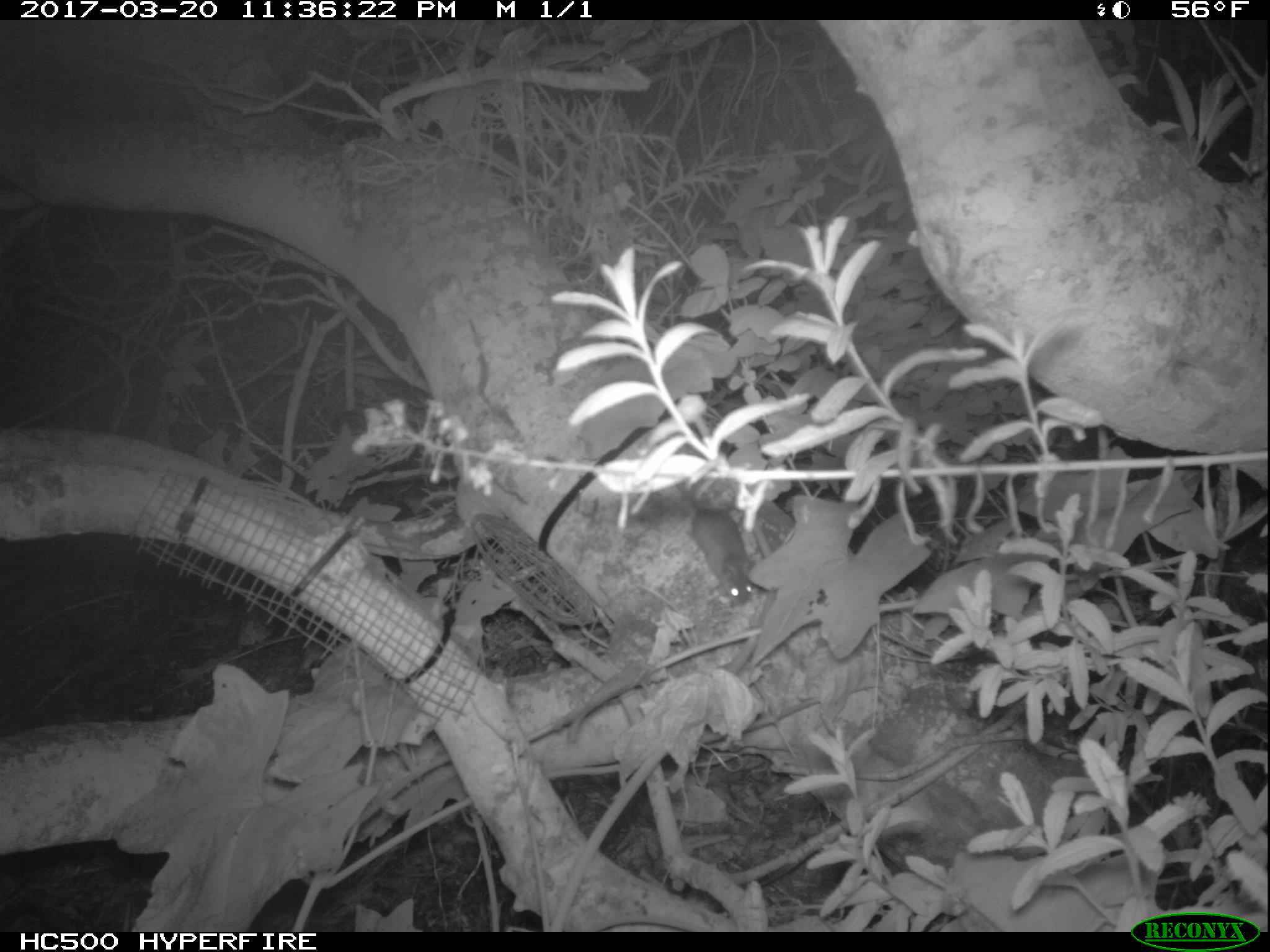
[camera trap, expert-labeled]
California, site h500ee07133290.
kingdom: Animalia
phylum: Chordata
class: Mammalia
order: Rodentia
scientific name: Rodentia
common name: rodent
Rodent (Rodentia).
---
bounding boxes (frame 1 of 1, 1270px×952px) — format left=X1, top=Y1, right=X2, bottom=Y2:
rodent: left=669, top=481, right=757, bottom=604